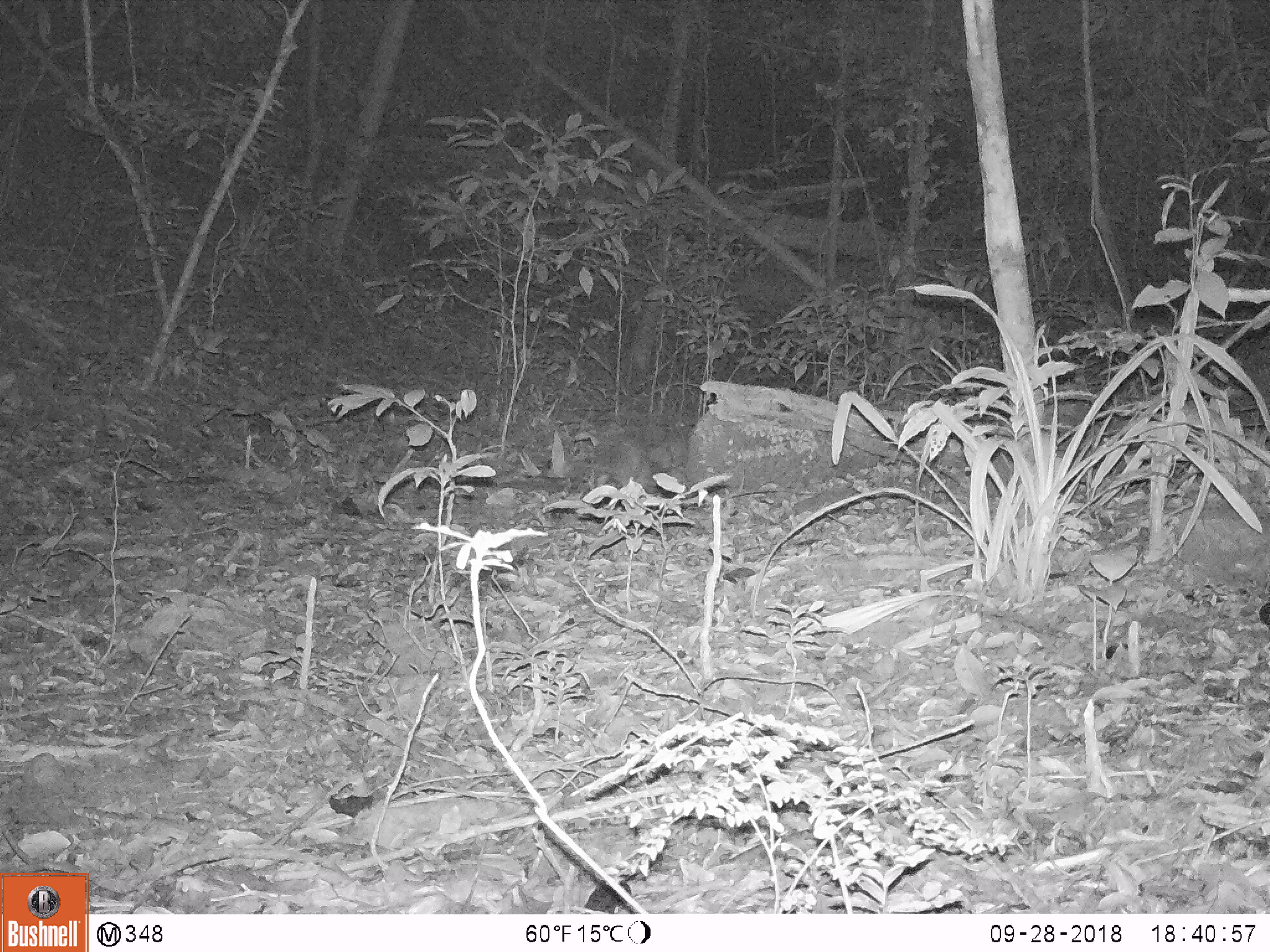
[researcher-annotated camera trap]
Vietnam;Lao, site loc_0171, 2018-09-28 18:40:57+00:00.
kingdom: Animalia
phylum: Chordata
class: Mammalia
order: Rodentia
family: Hystricidae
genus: Atherurus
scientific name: Atherurus macrourus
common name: asiatic brush-tailed porcupine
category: asiatic brush tailed porcupine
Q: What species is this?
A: Asiatic brush tailed porcupine (asiatic brush-tailed porcupine) (Atherurus macrourus).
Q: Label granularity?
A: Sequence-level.